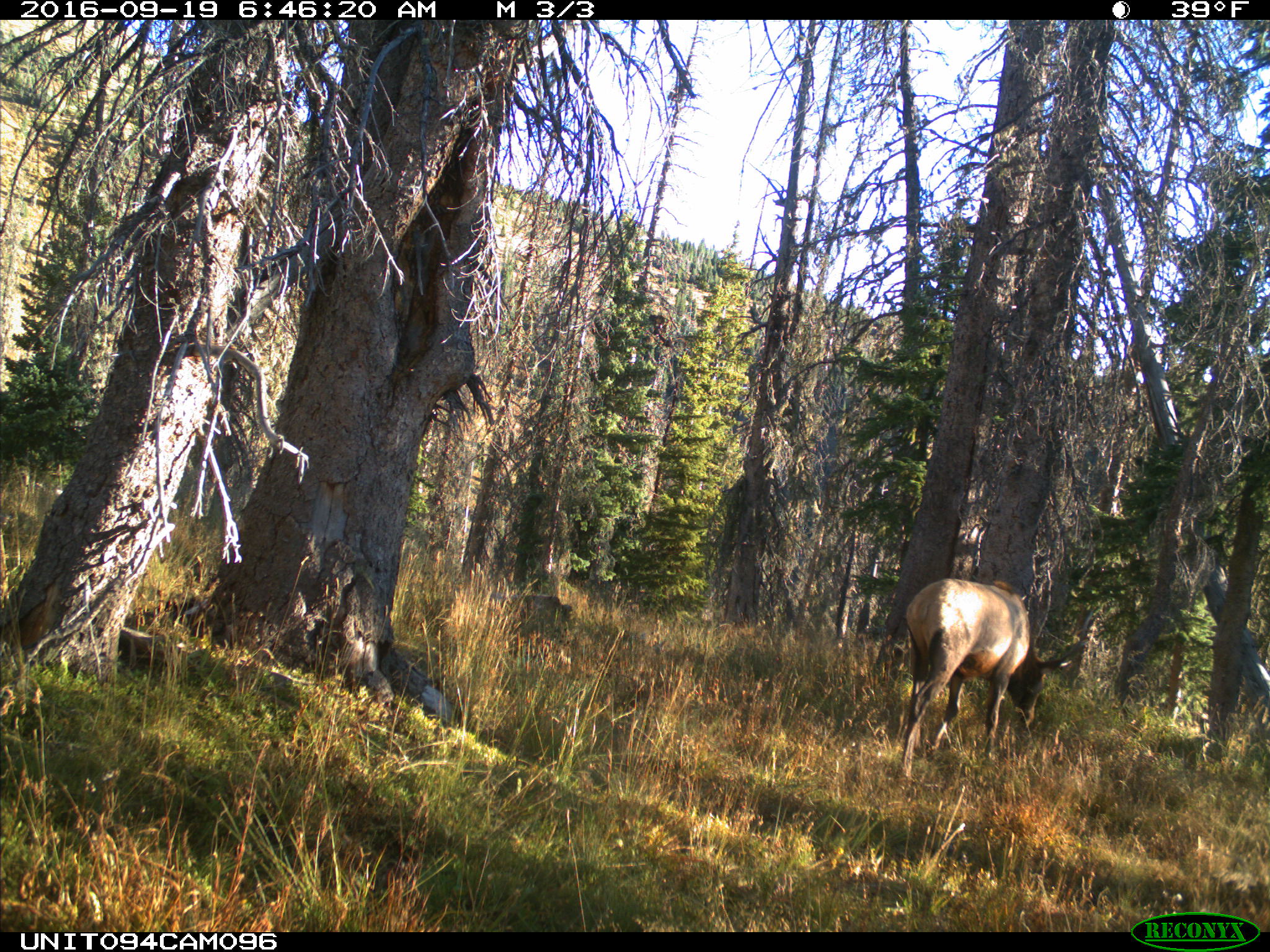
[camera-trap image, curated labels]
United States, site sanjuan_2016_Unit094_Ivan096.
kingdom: Animalia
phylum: Chordata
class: Mammalia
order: Artiodactyla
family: Cervidae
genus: Cervus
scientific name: Cervus elaphus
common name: red deer